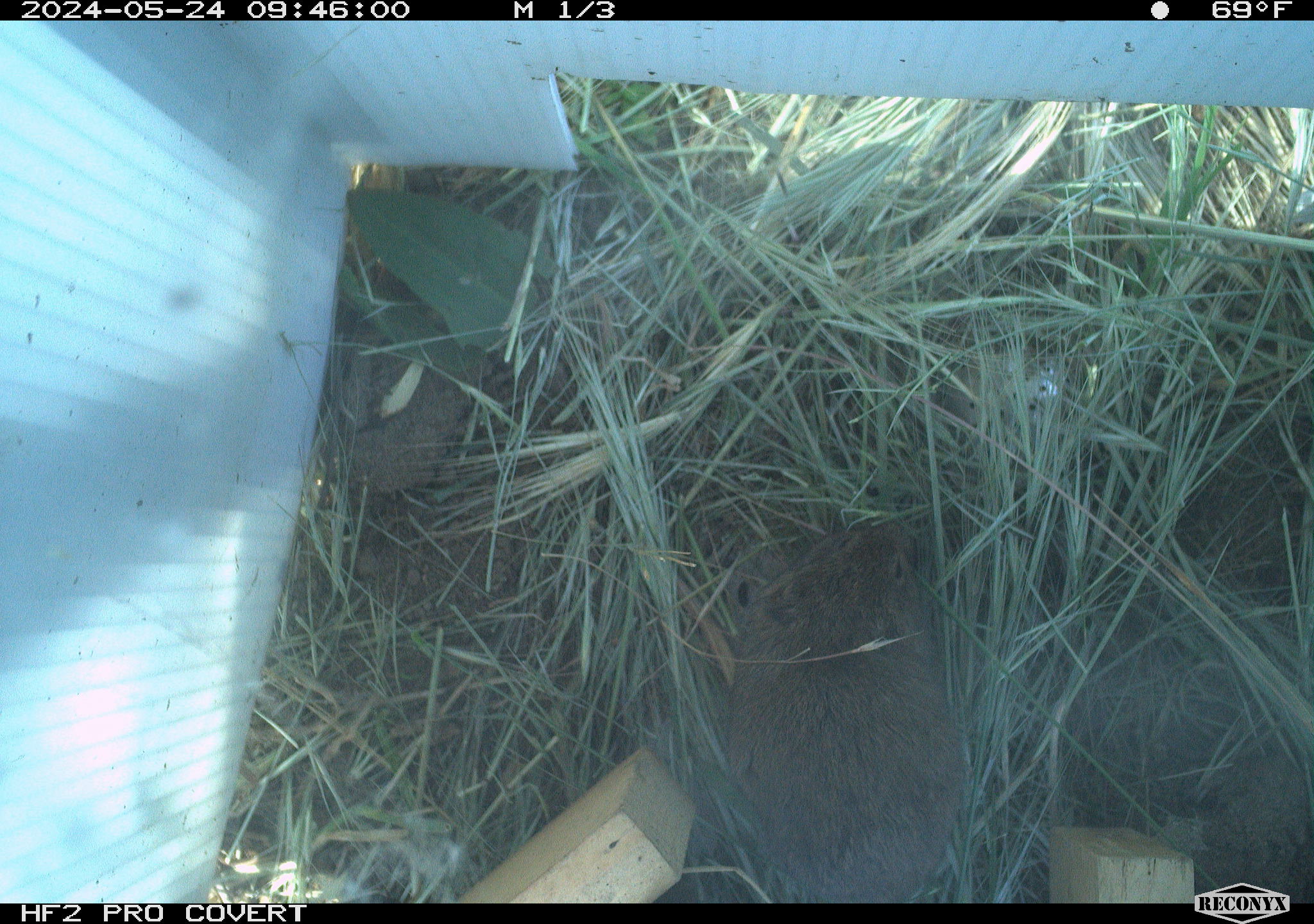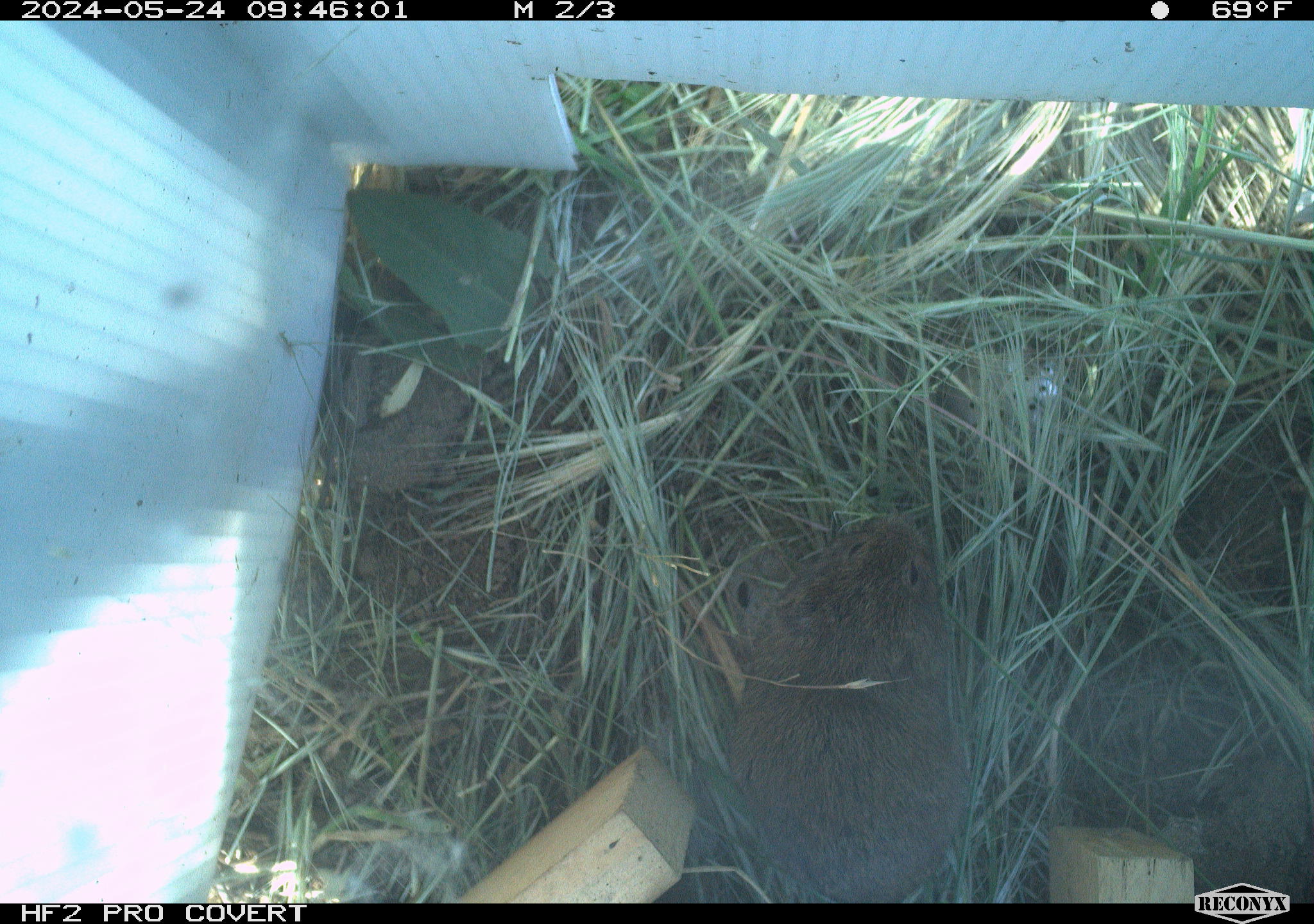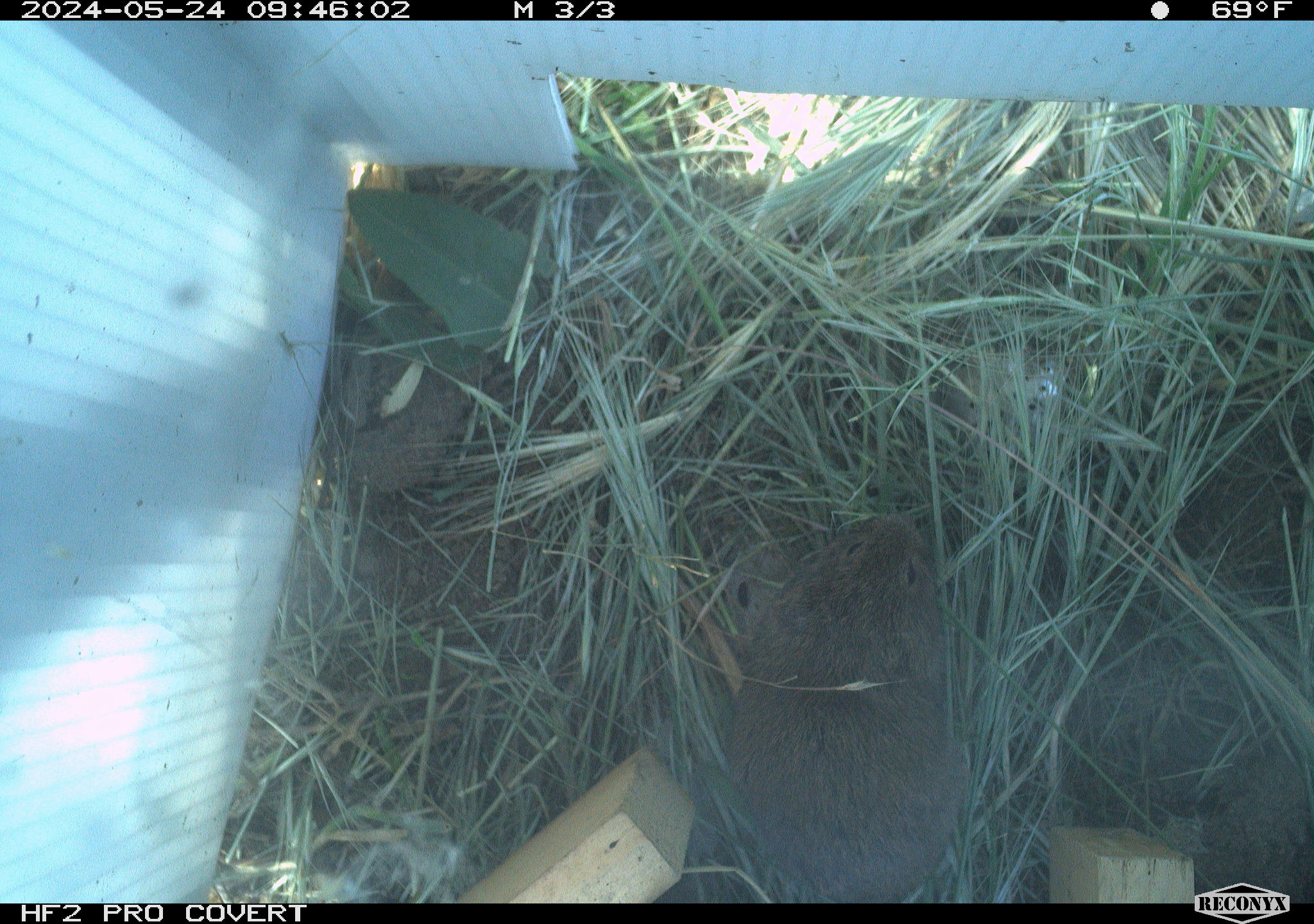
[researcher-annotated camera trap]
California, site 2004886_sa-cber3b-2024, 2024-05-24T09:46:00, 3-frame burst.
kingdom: Animalia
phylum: Chordata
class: Mammalia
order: Rodentia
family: Cricetidae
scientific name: Arvicolinae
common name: voles, lemmings, and muskrats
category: arvicolinae subfamily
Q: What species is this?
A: Arvicolinae subfamily (voles, lemmings, and muskrats) (Arvicolinae).